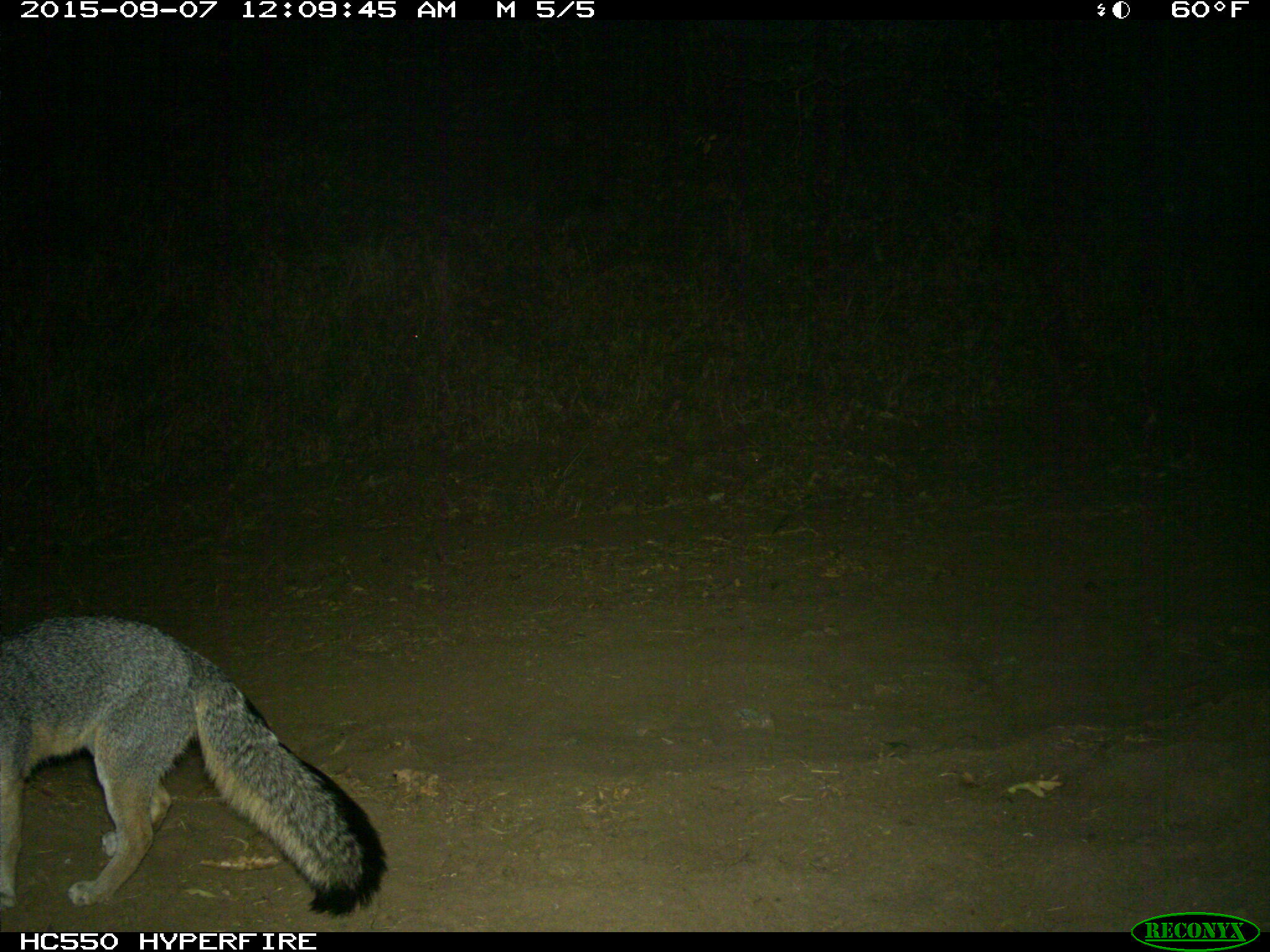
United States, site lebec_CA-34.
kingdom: Animalia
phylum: Chordata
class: Mammalia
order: Carnivora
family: Canidae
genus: Urocyon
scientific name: Urocyon cinereoargenteus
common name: gray fox